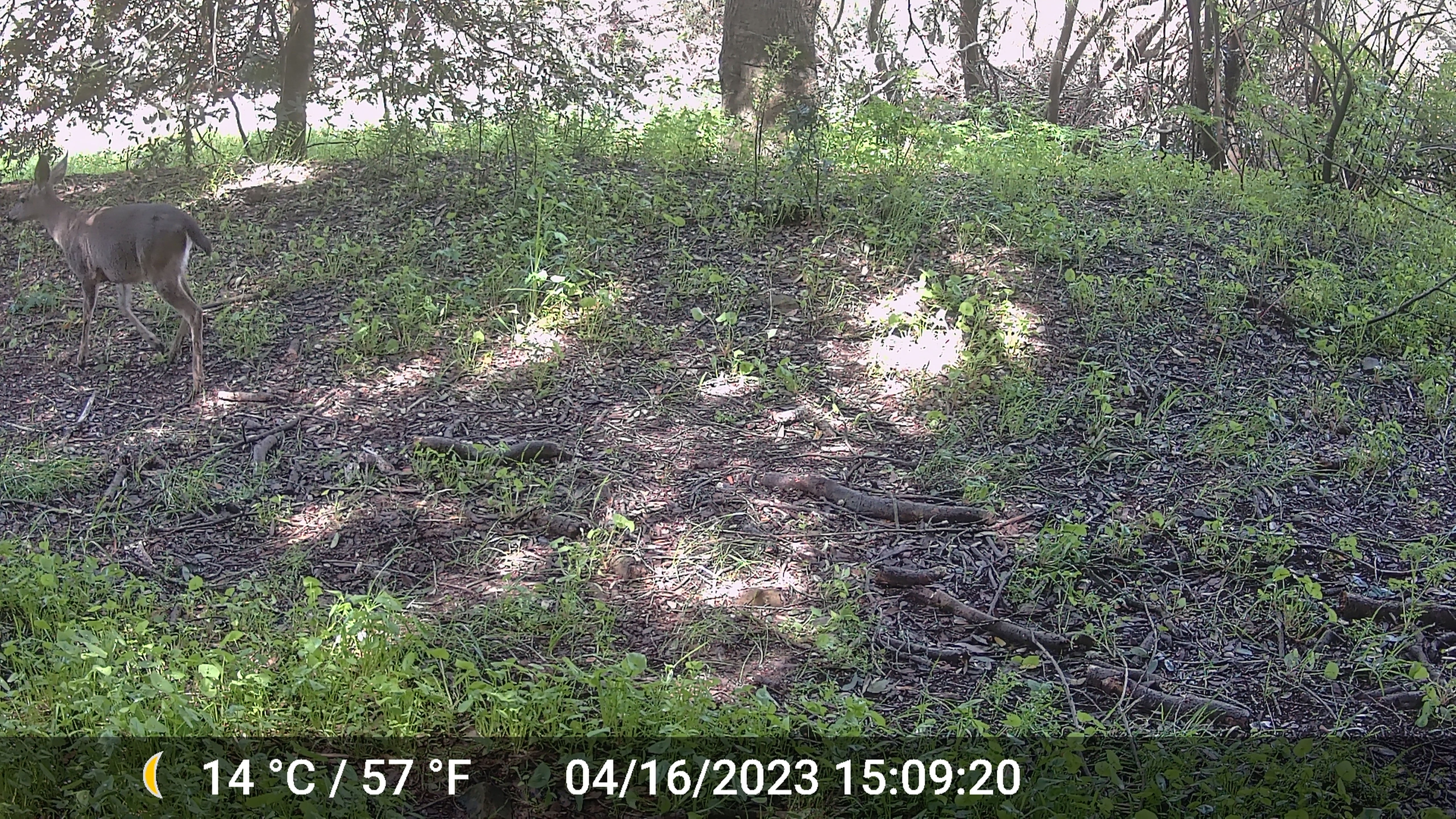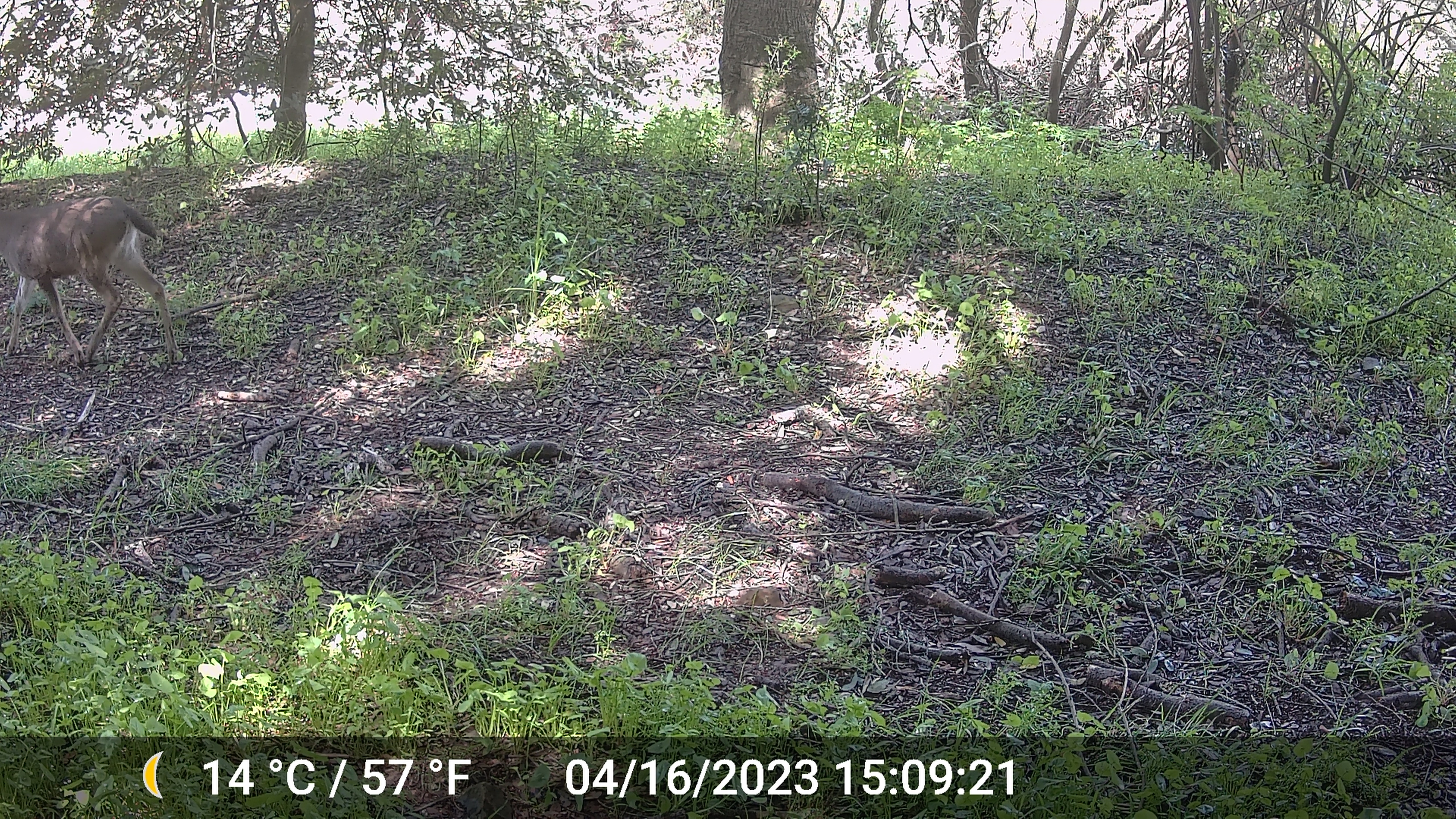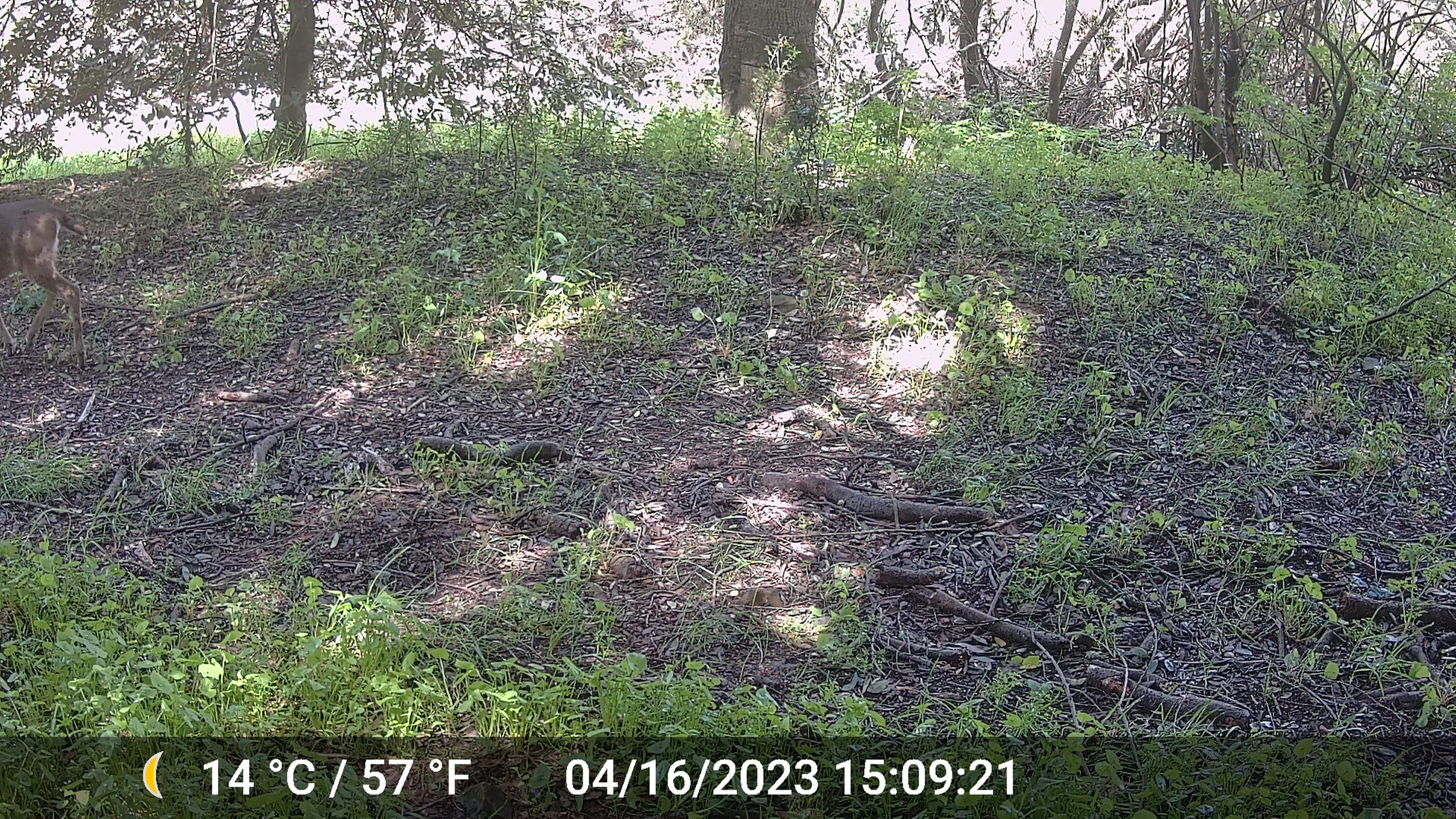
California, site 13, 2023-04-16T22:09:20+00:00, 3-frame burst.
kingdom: Animalia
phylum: Chordata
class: Mammalia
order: Artiodactyla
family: Cervidae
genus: Odocoileus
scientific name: Odocoileus hemionus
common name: mule deer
Mule deer (Odocoileus hemionus).